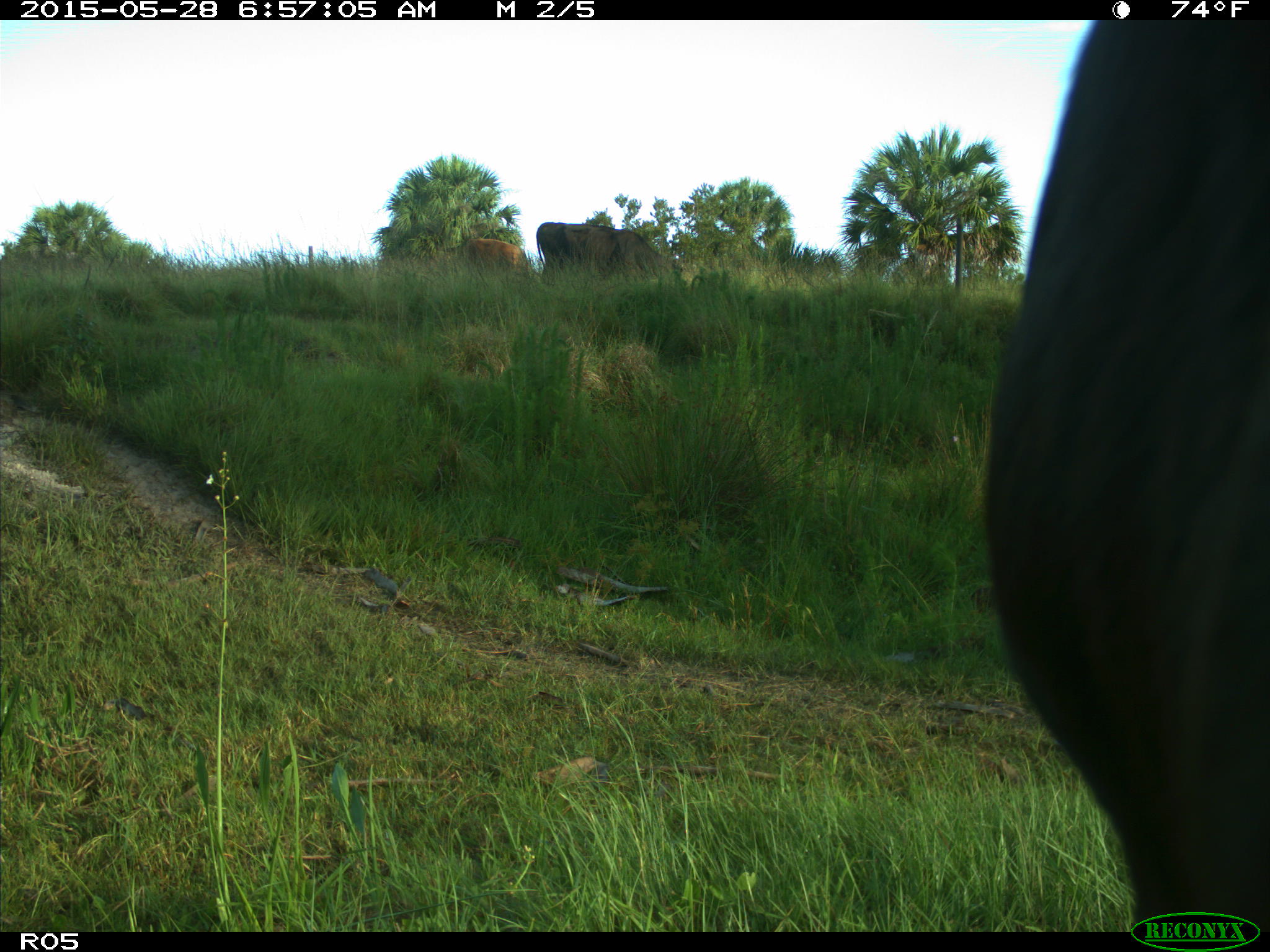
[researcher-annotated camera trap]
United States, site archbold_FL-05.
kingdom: Animalia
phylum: Chordata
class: Mammalia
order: Artiodactyla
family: Bovidae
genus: Bos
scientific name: Bos taurus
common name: domestic cow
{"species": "Bos taurus (domestic cow)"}